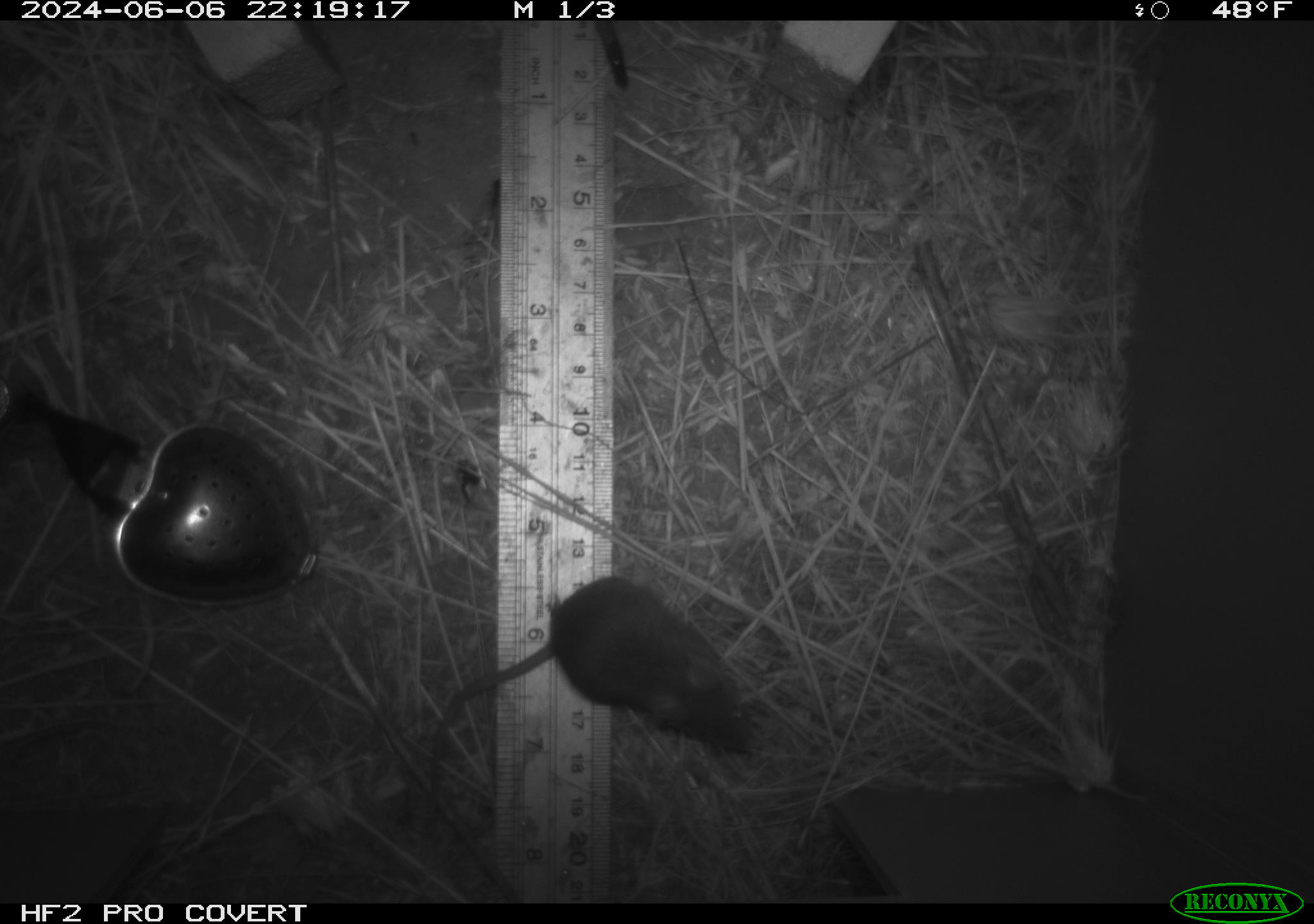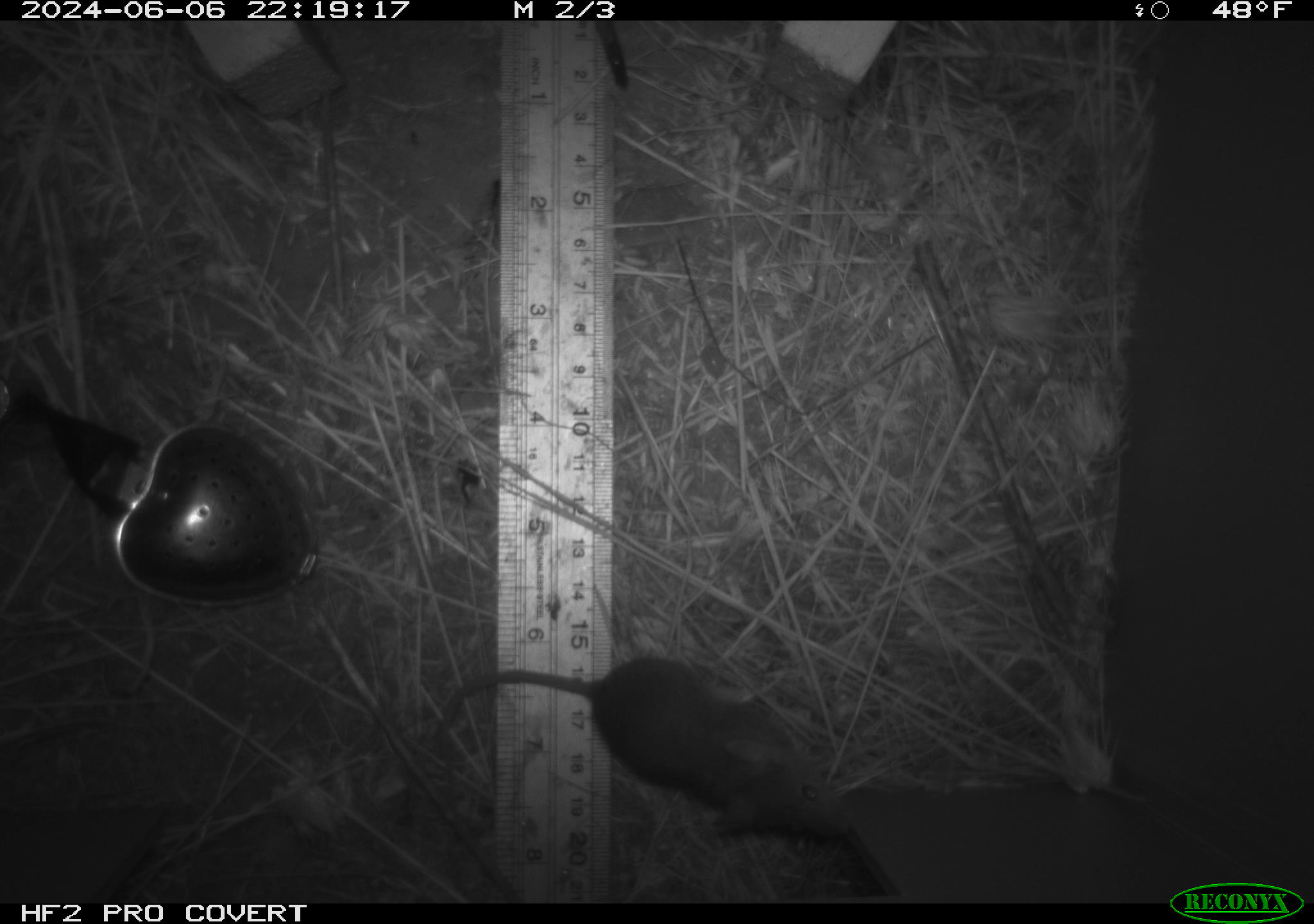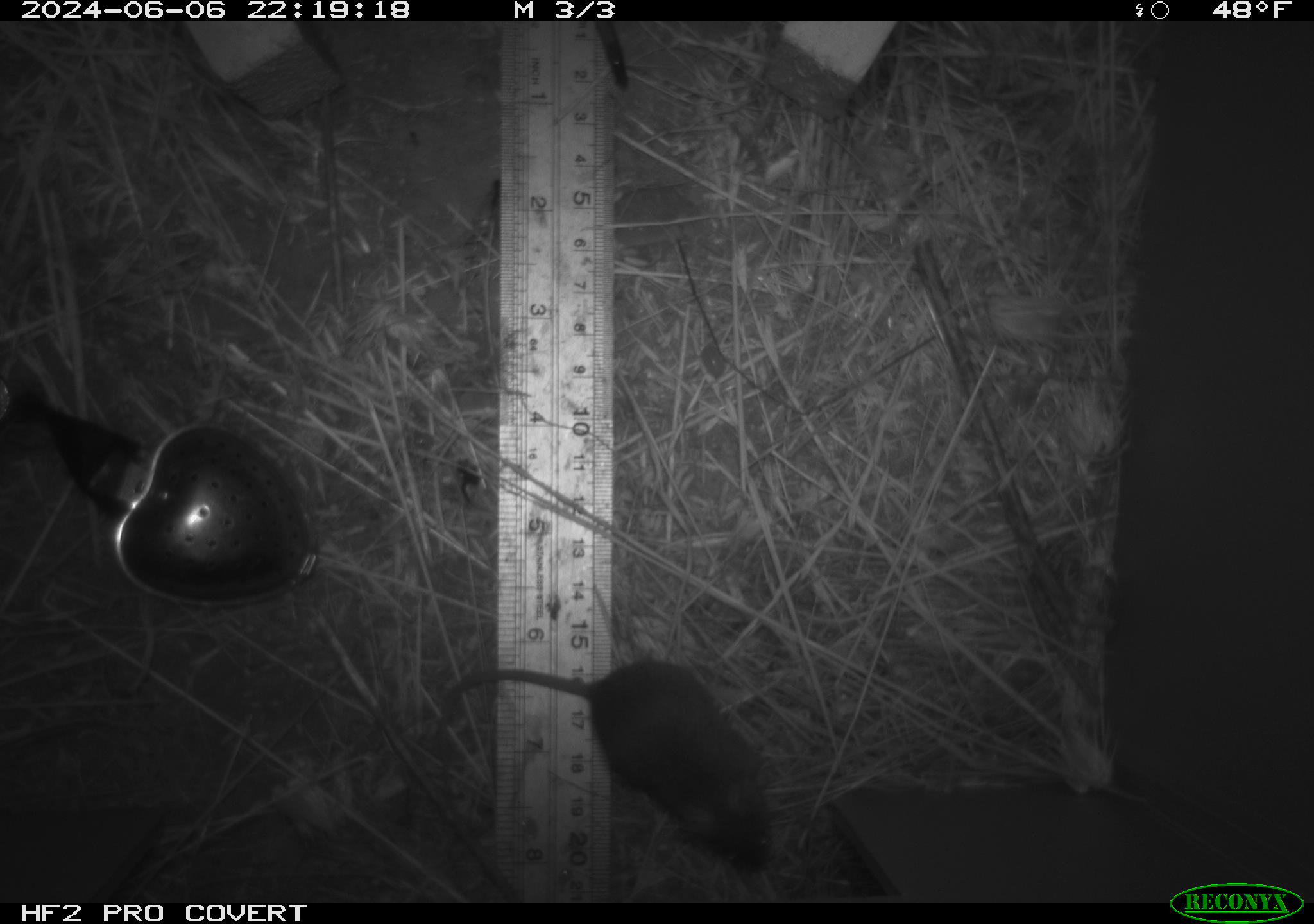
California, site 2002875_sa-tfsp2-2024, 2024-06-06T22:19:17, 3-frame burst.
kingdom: Animalia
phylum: Chordata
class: Mammalia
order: Rodentia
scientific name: Rodentia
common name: mouse species